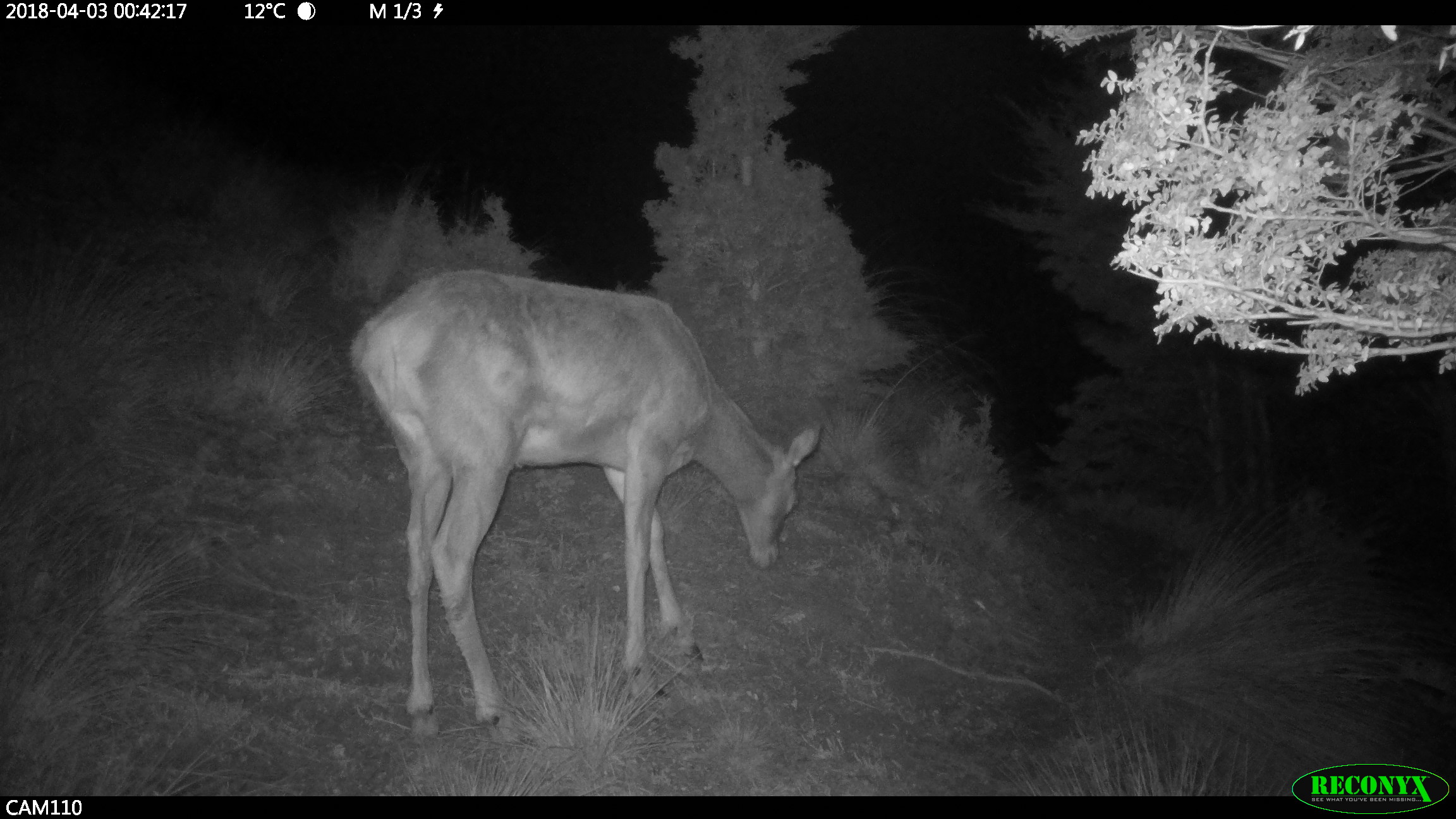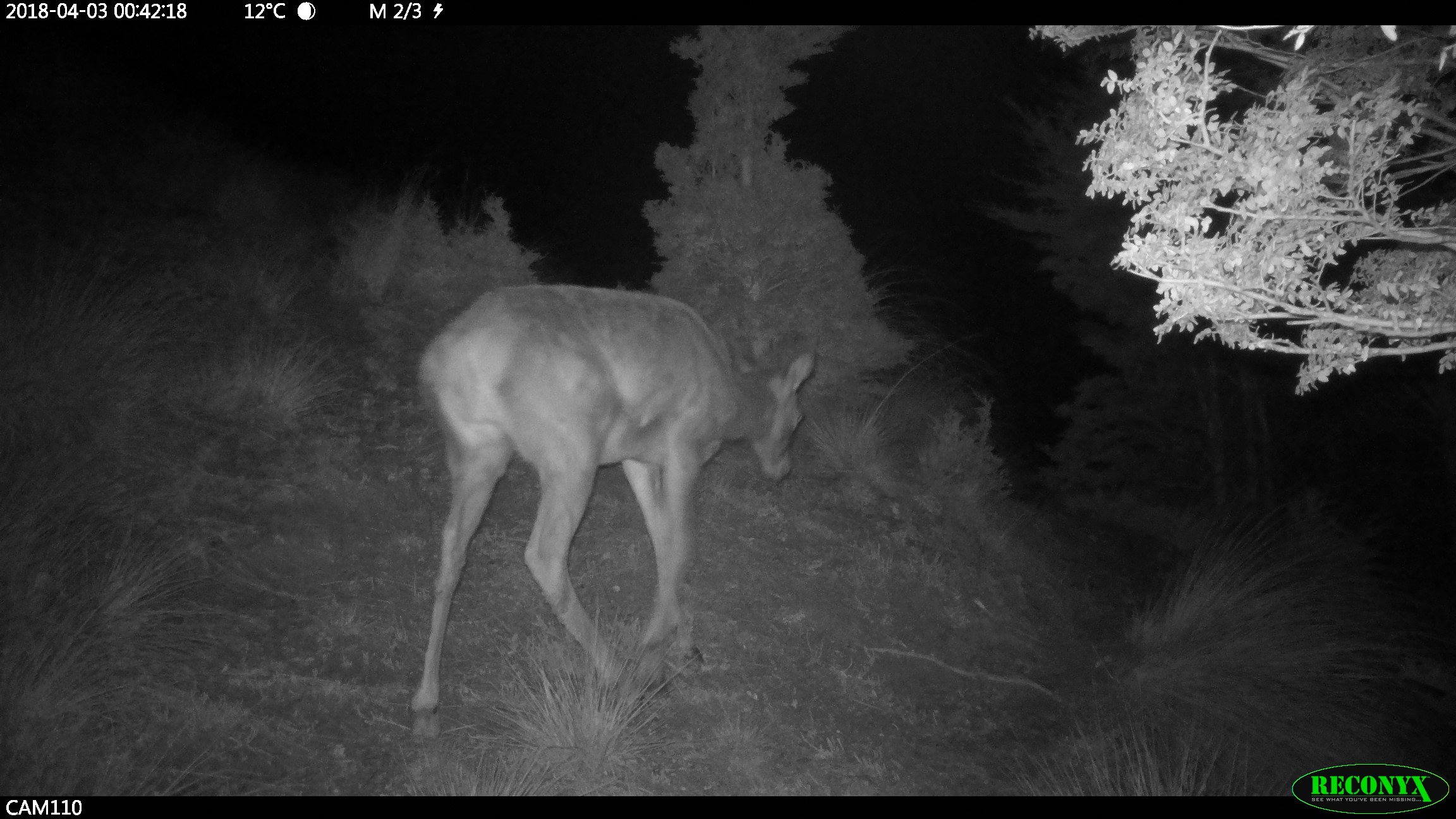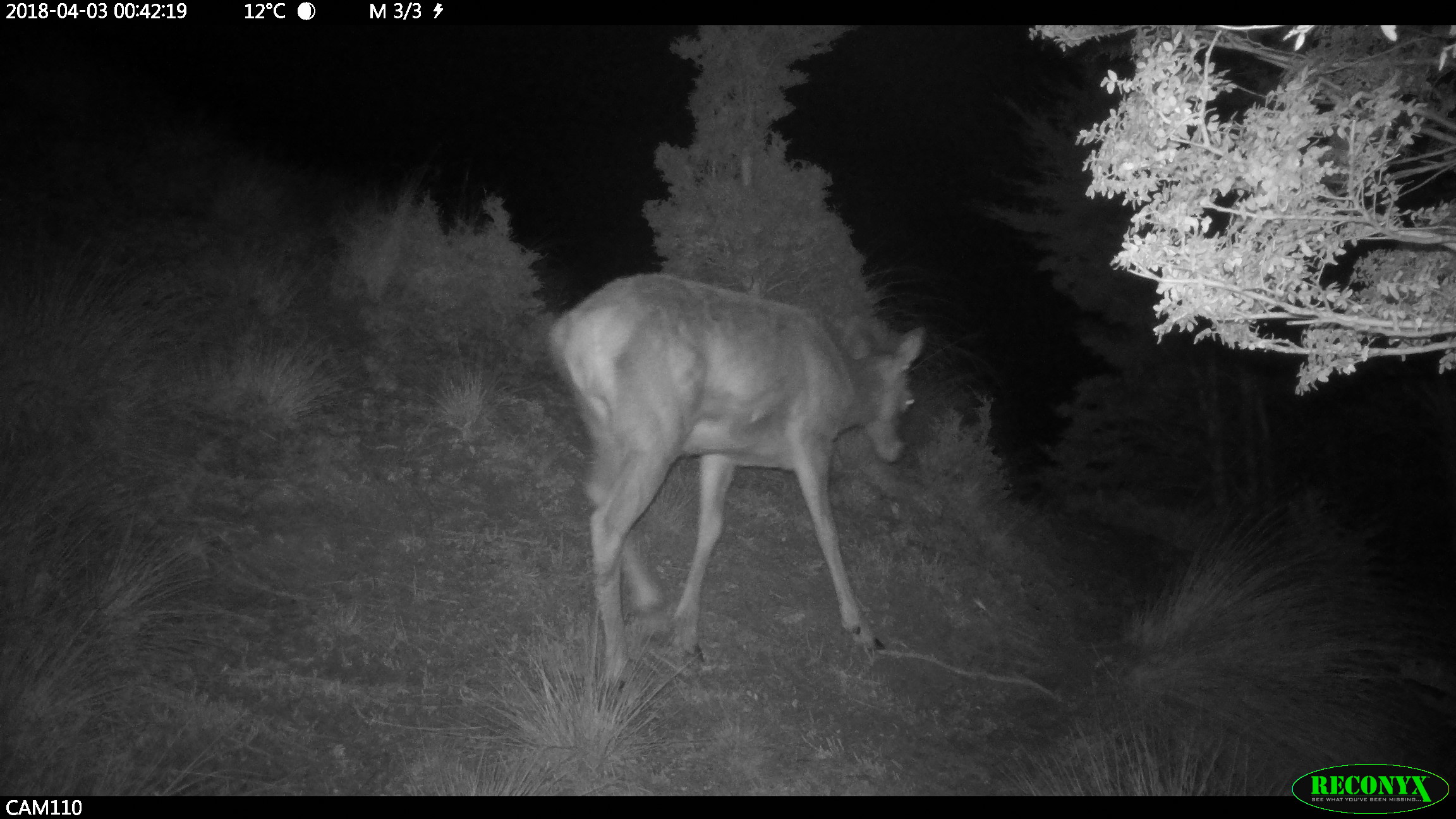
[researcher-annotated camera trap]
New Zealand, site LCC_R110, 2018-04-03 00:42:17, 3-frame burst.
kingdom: Animalia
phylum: Chordata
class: Mammalia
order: Artiodactyla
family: Cervidae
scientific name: Cervidae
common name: deer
Deer (Cervidae).